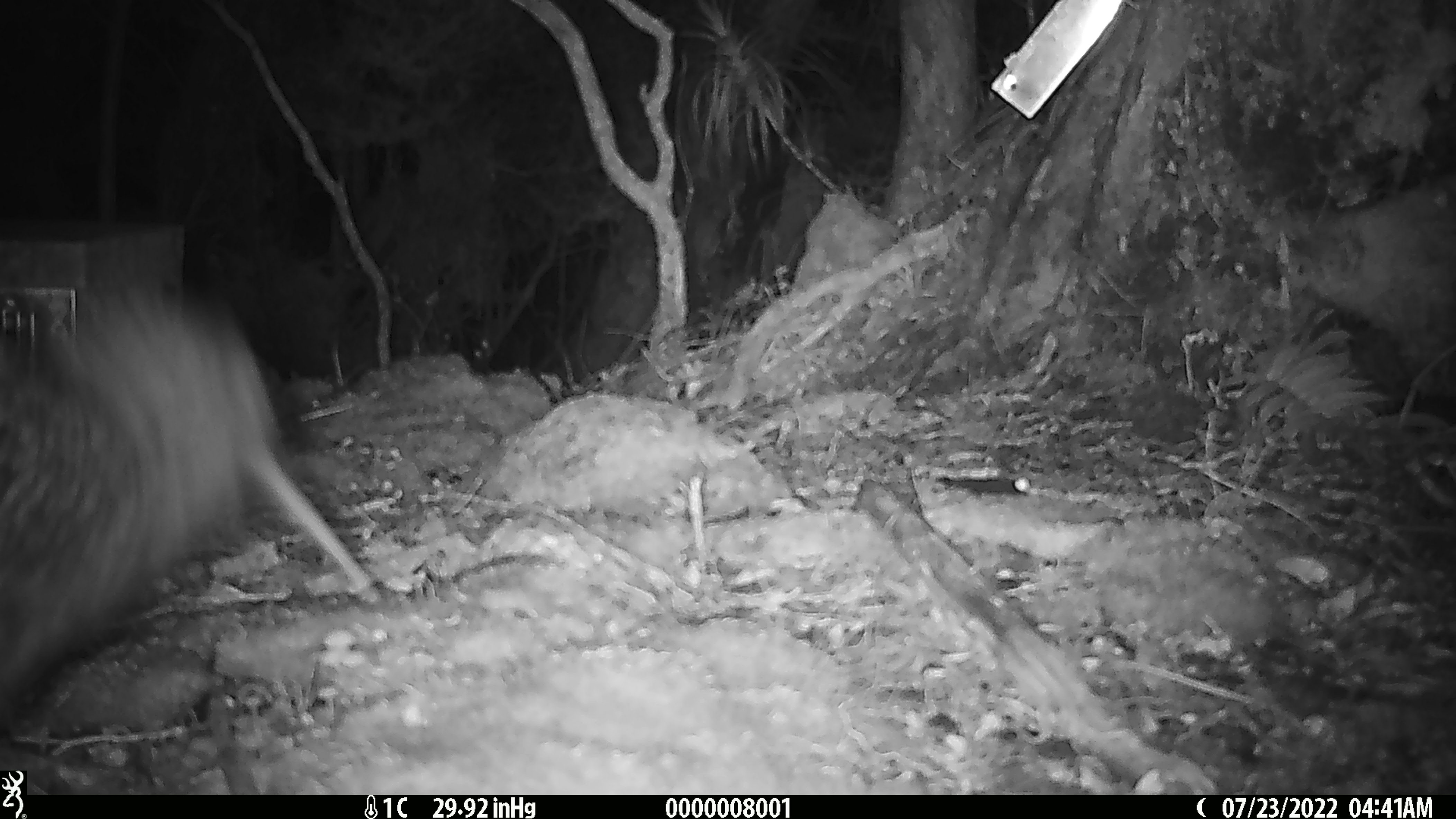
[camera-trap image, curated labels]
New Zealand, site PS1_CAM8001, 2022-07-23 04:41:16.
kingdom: Animalia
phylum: Chordata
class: Aves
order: Apterygiformes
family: Apterygidae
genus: Apteryx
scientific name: Apteryx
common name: kiwi